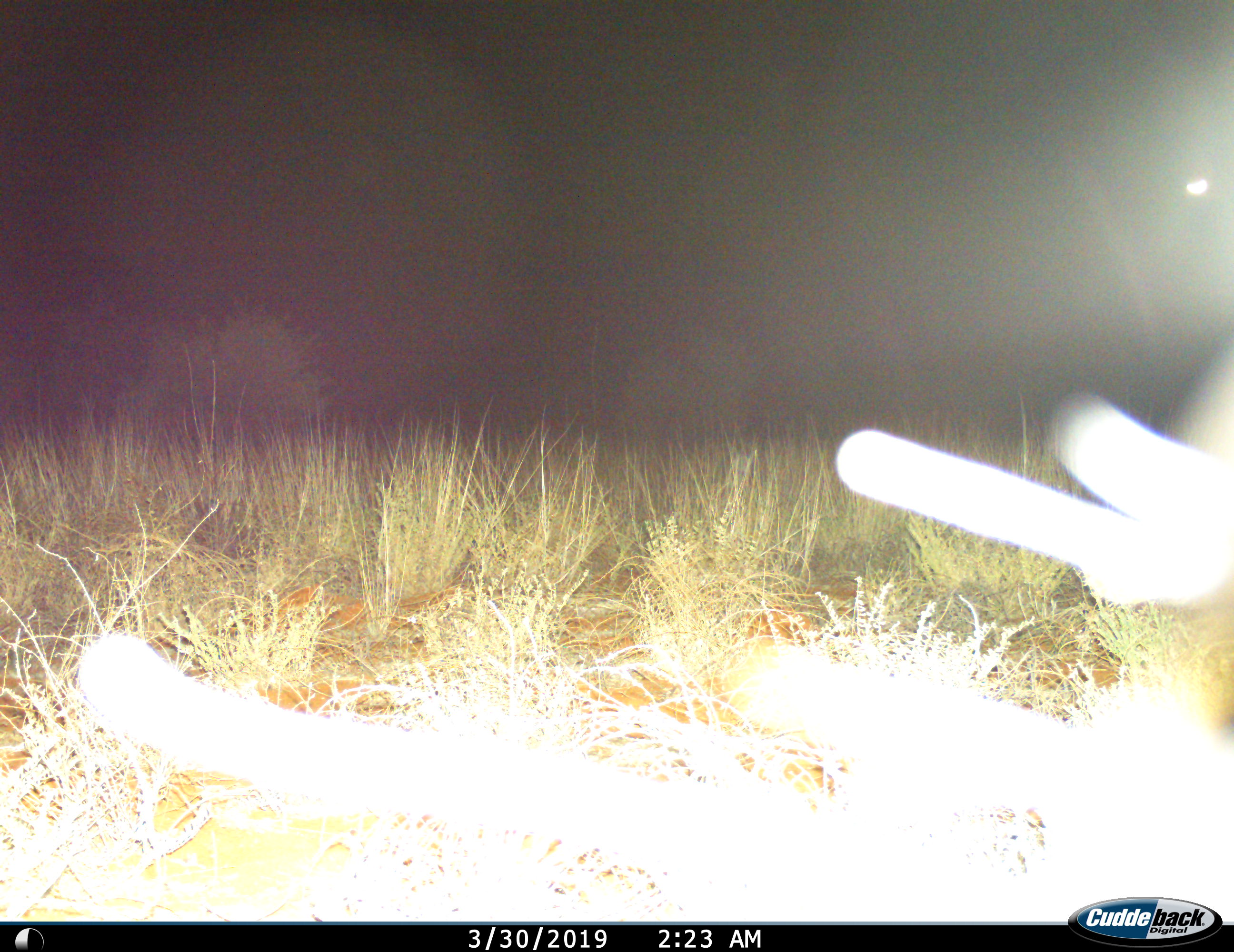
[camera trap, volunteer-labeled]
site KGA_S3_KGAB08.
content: unidentified animal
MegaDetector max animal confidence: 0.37